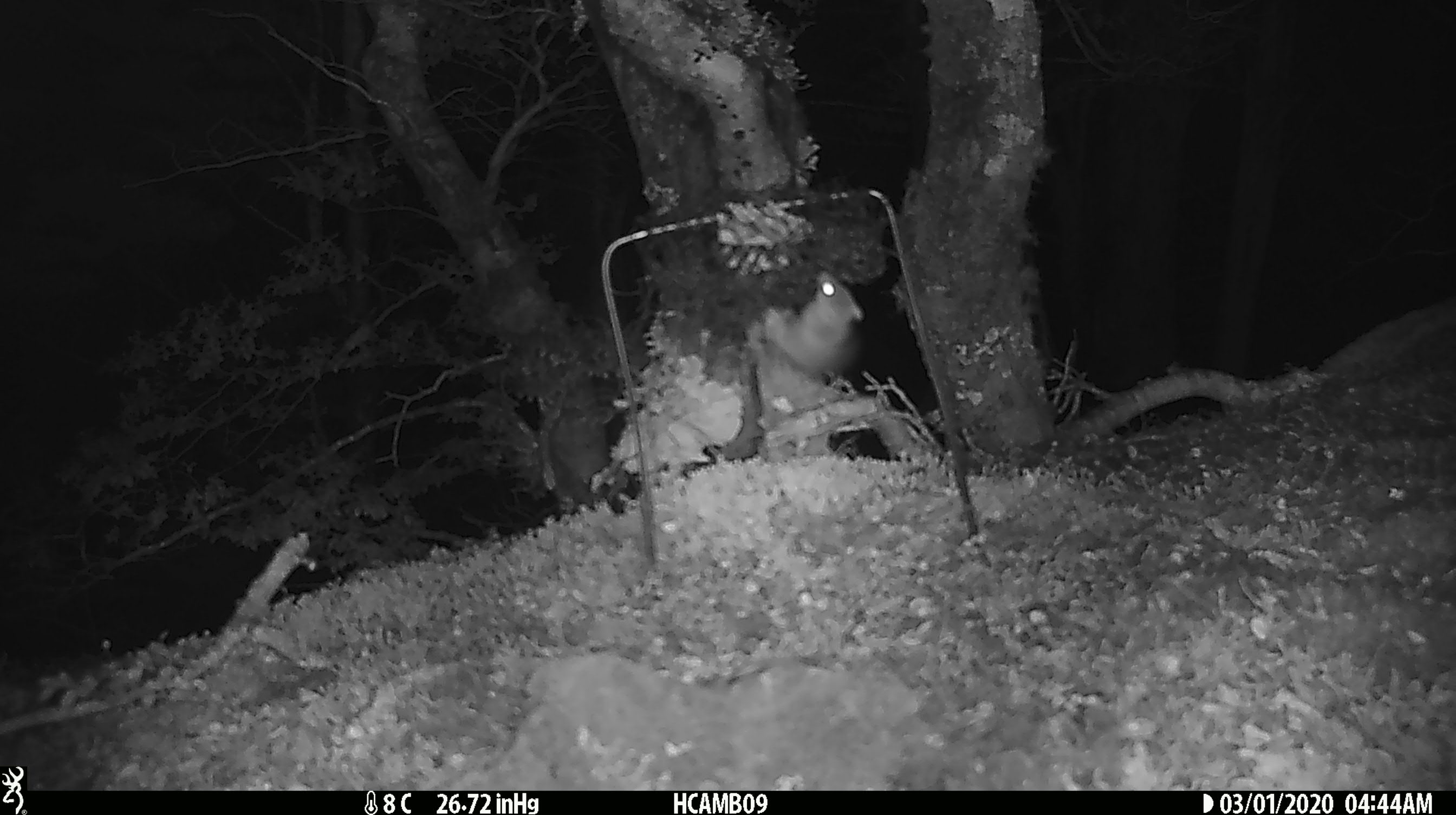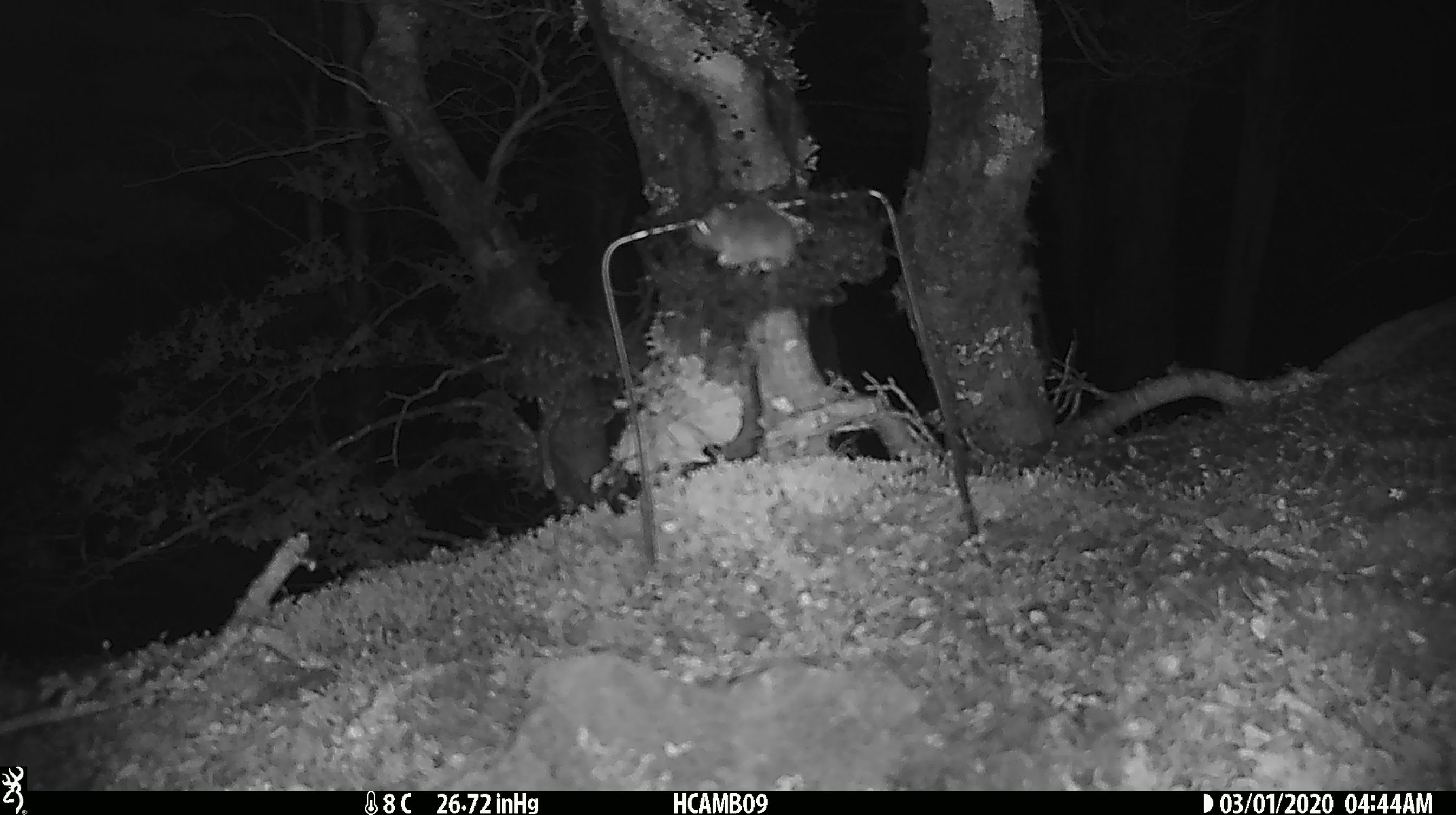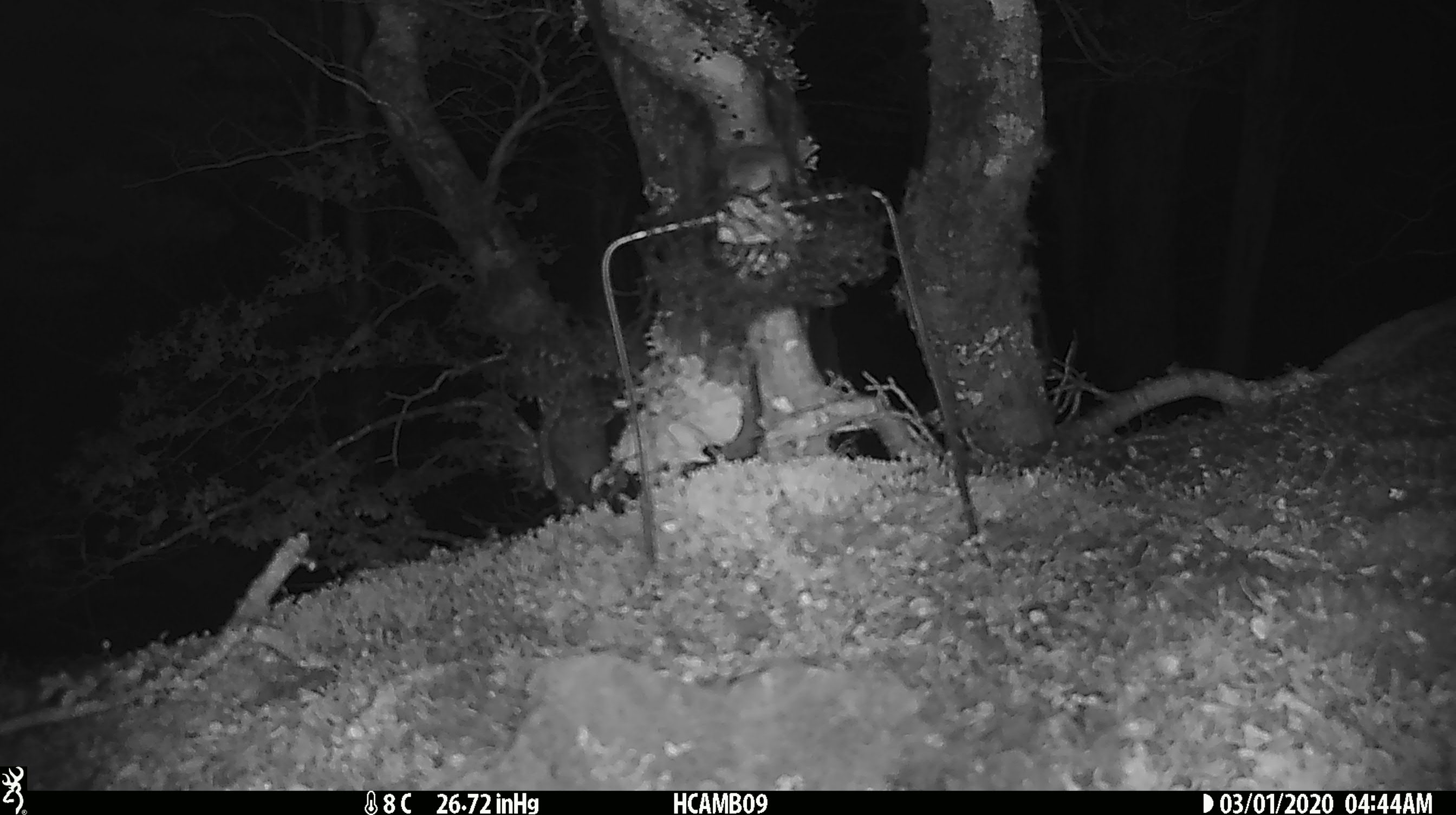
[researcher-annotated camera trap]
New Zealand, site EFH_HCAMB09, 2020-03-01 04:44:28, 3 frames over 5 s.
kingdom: Animalia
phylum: Chordata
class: Mammalia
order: Rodentia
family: Muridae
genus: Mus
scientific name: Mus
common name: mouse